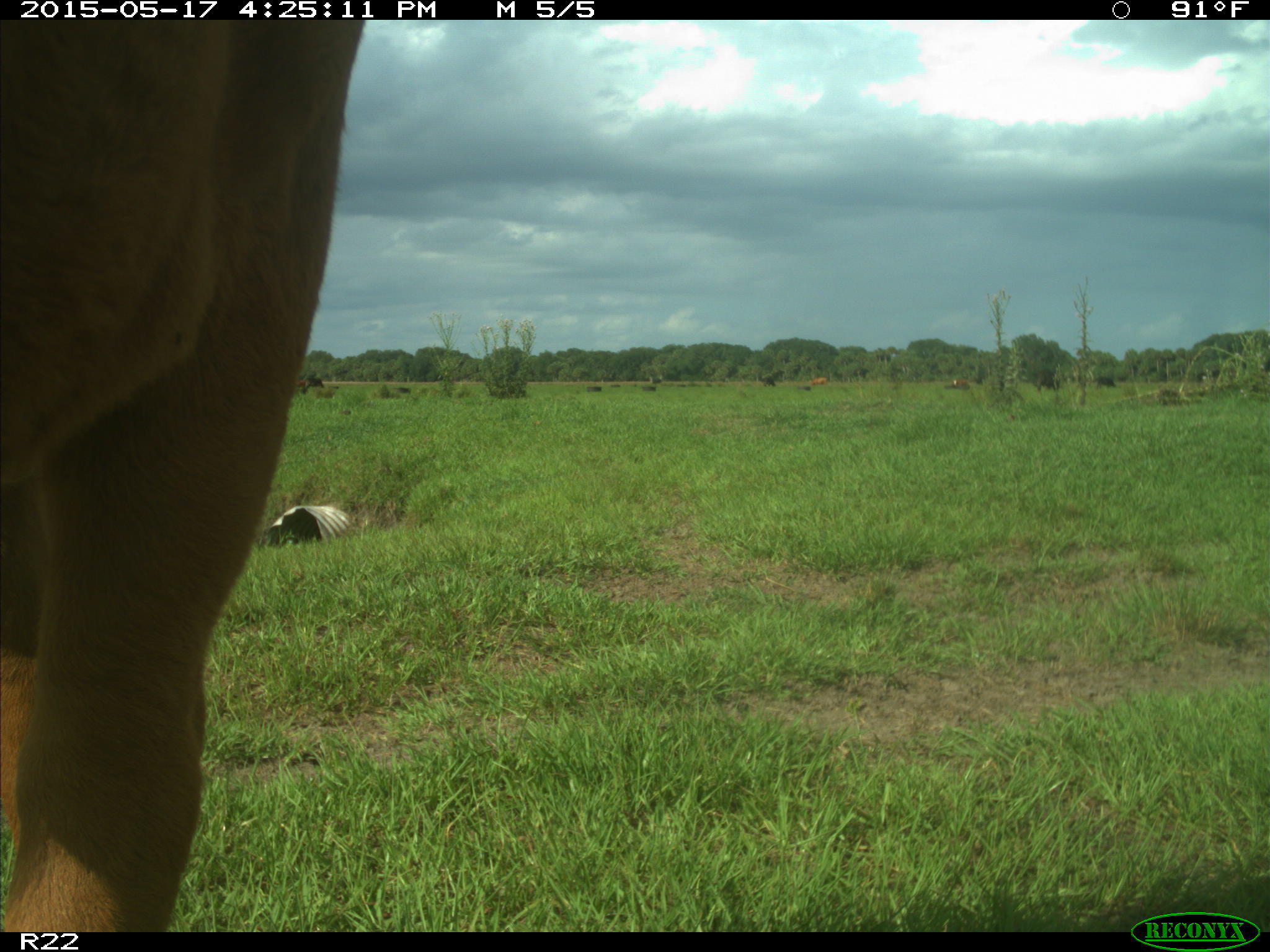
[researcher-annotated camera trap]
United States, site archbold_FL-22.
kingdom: Animalia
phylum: Chordata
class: Mammalia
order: Artiodactyla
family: Bovidae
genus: Bos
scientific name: Bos taurus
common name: domestic cow